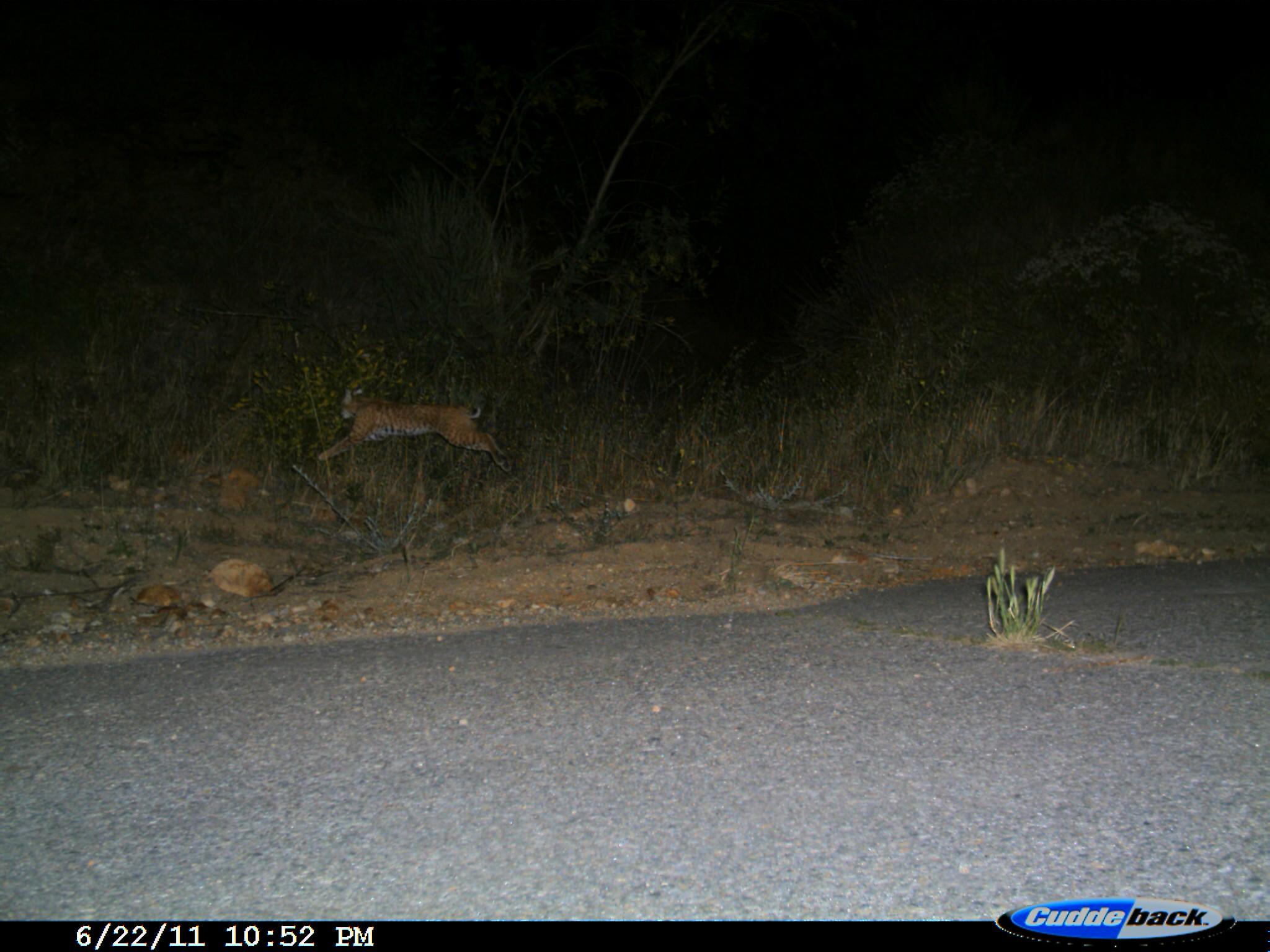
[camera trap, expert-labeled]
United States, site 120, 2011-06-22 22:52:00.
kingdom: Animalia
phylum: Chordata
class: Mammalia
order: Carnivora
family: Felidae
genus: Lynx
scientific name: Lynx rufus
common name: bobcat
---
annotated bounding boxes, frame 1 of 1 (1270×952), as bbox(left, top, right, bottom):
bobcat: bbox(287, 367, 548, 493)